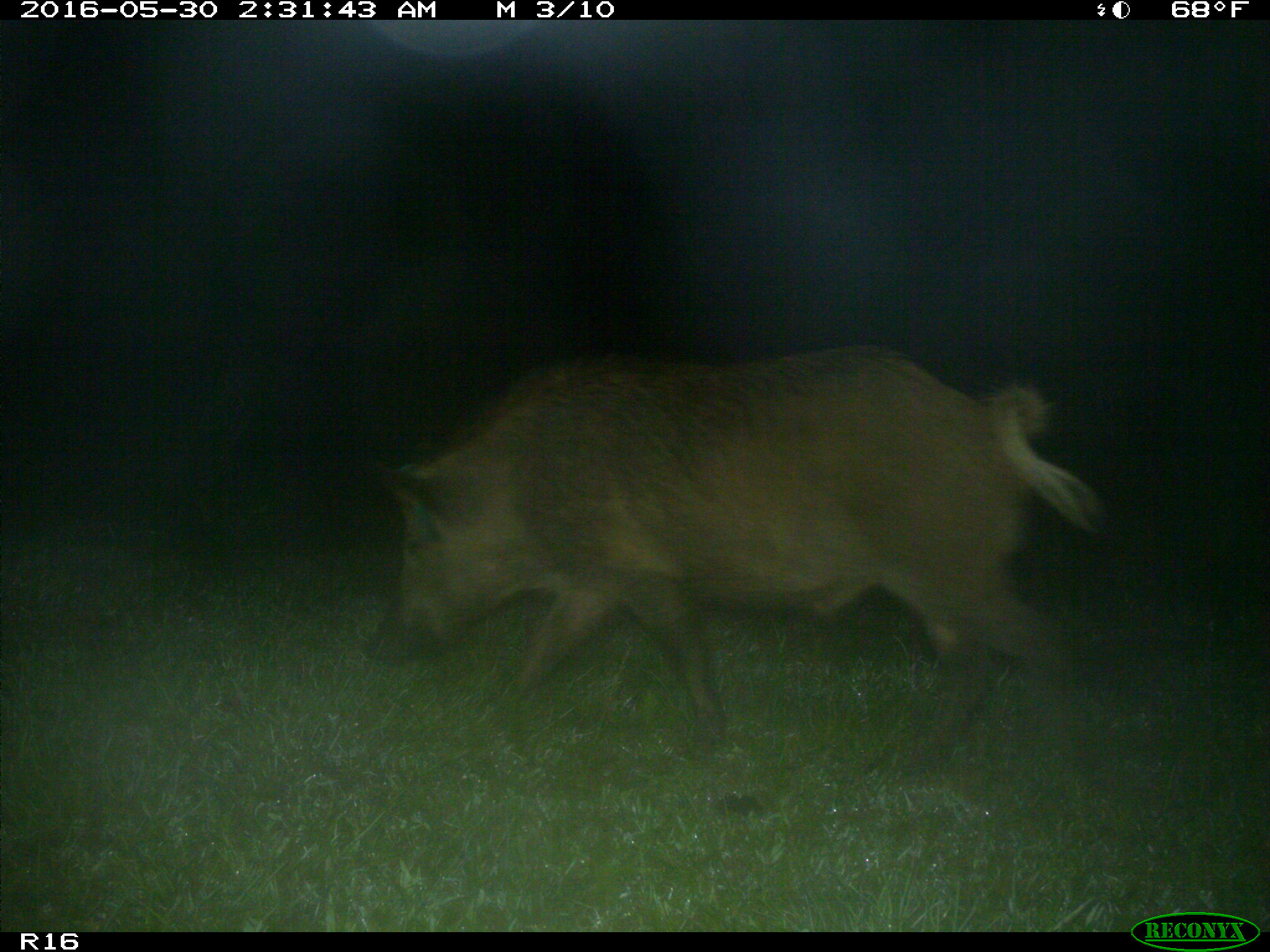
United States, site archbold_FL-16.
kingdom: Animalia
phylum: Chordata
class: Mammalia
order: Artiodactyla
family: Suidae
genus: Sus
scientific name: Sus scrofa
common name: wild boar